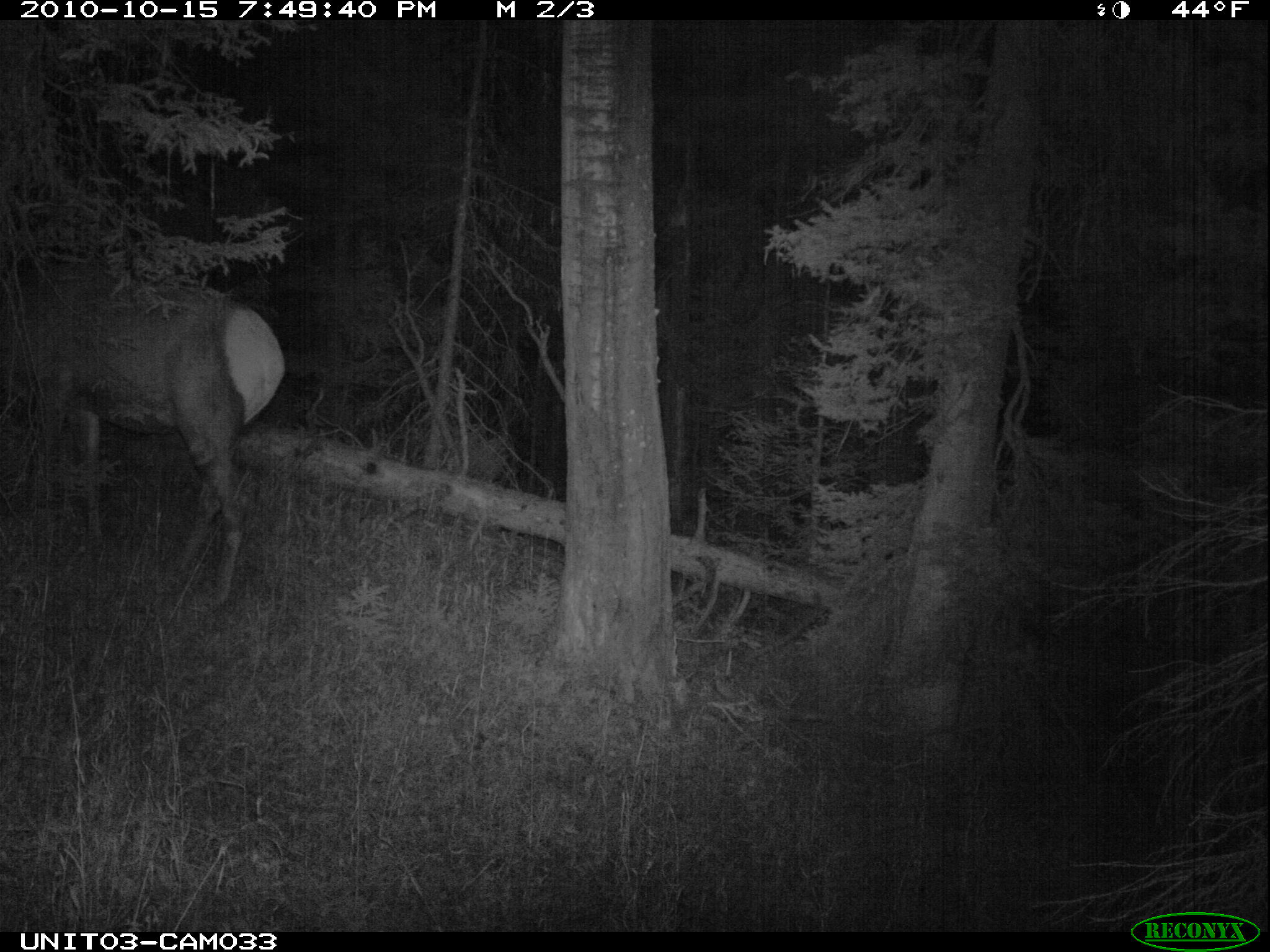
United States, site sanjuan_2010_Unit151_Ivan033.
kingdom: Animalia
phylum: Chordata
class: Mammalia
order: Artiodactyla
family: Cervidae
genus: Cervus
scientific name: Cervus elaphus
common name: red deer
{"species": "Cervus elaphus (red deer)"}